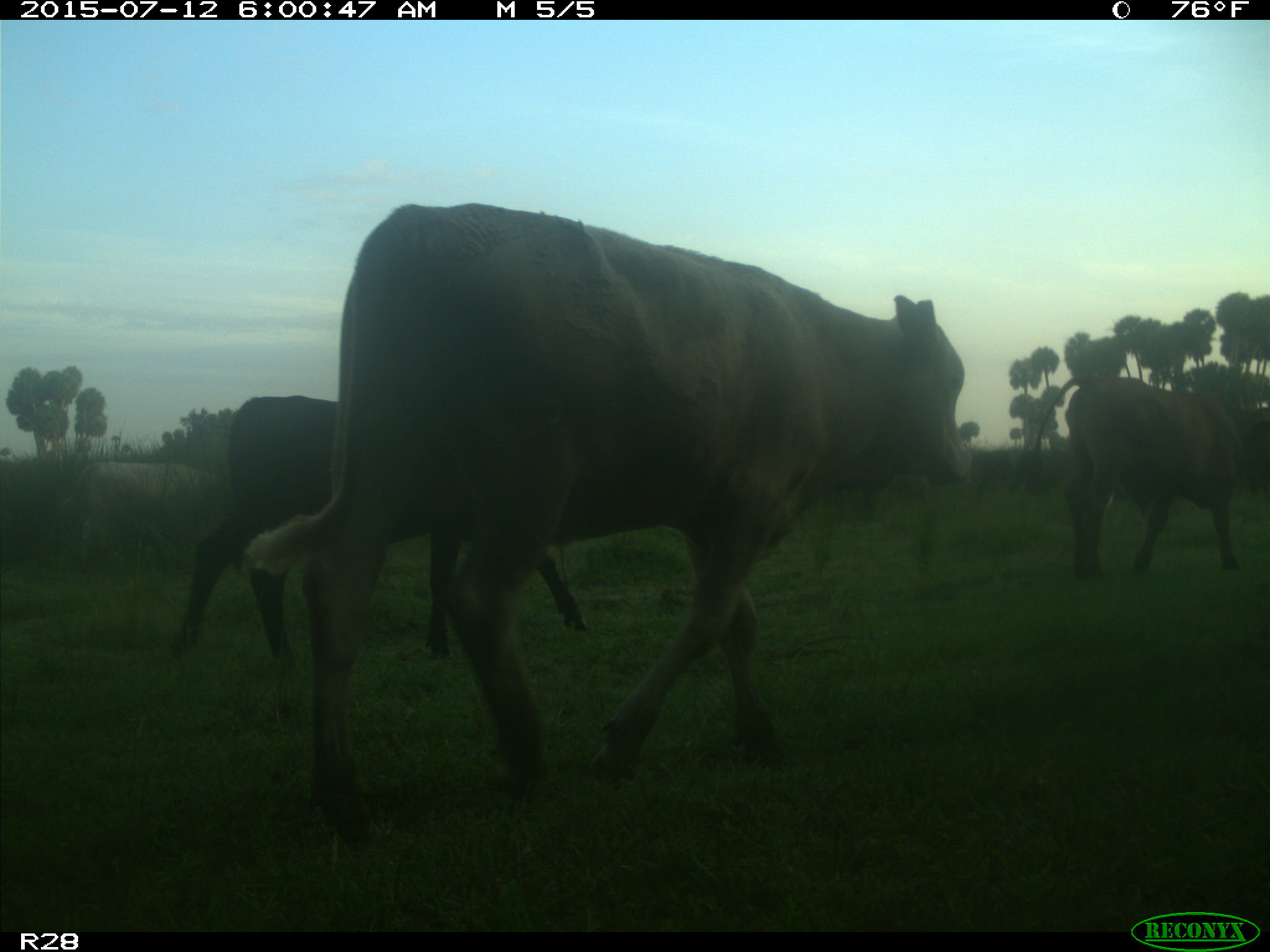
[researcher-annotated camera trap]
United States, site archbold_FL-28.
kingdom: Animalia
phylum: Chordata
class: Mammalia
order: Artiodactyla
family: Bovidae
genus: Bos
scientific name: Bos taurus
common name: domestic cow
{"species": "Bos taurus (domestic cow)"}